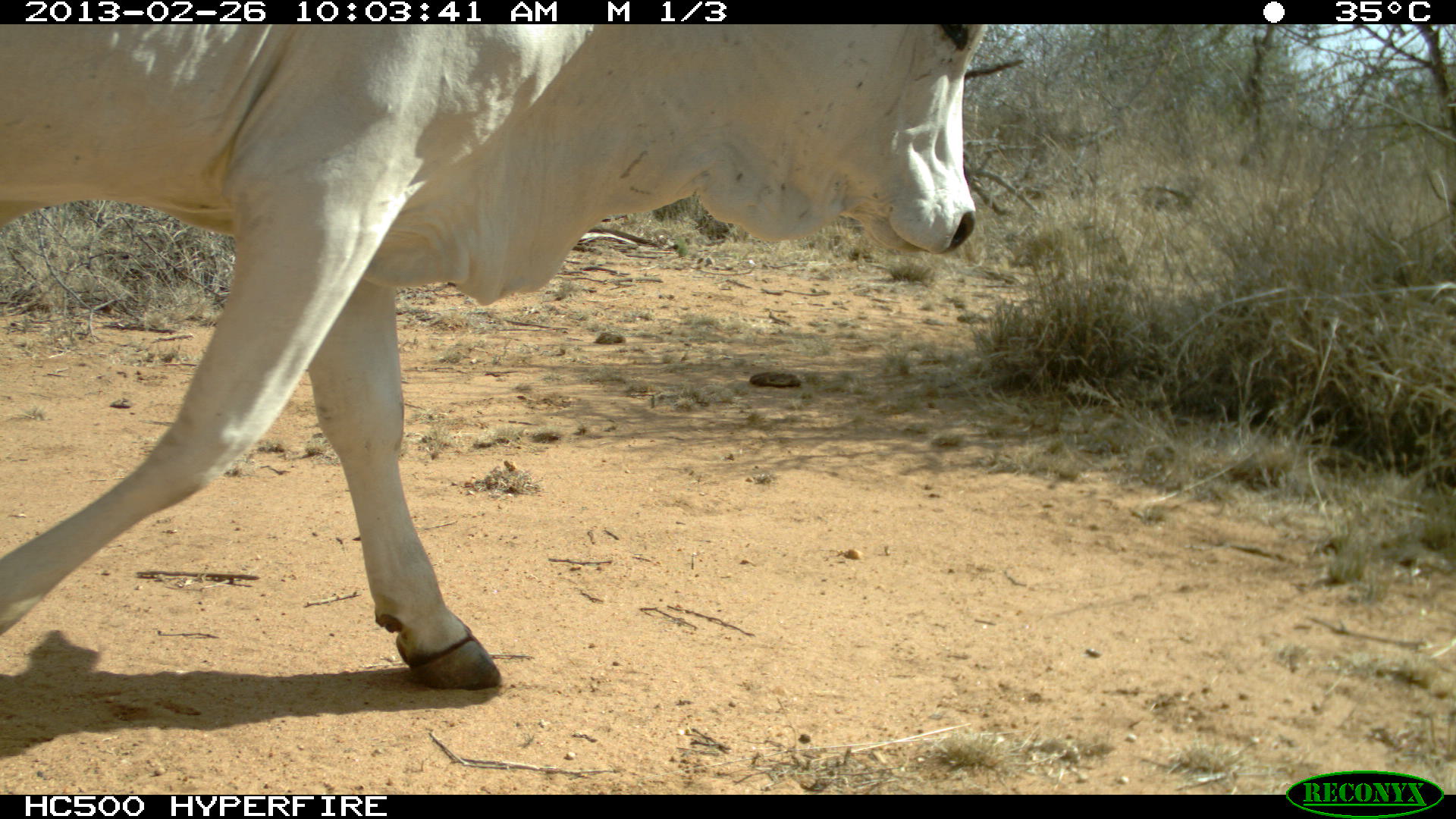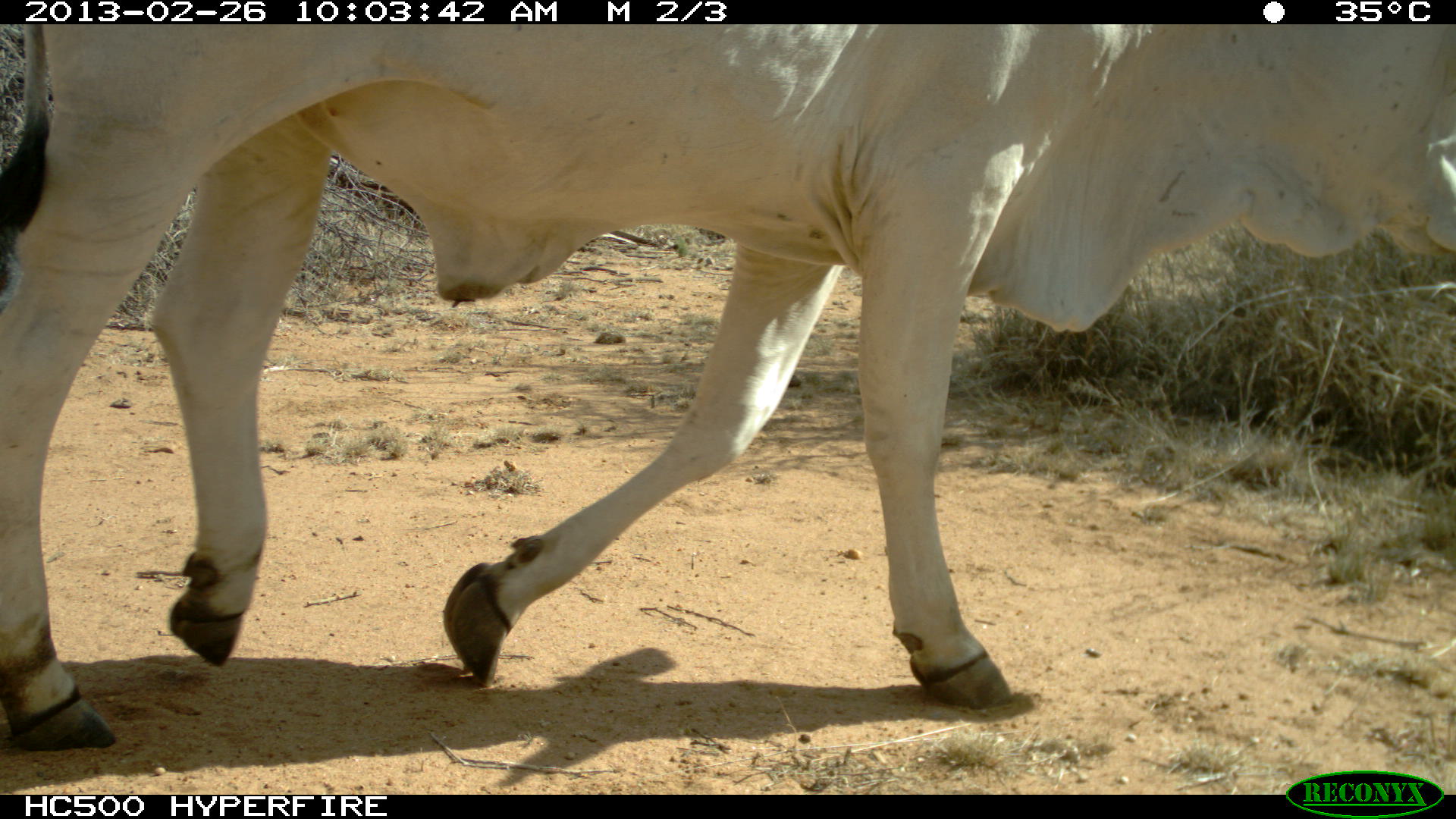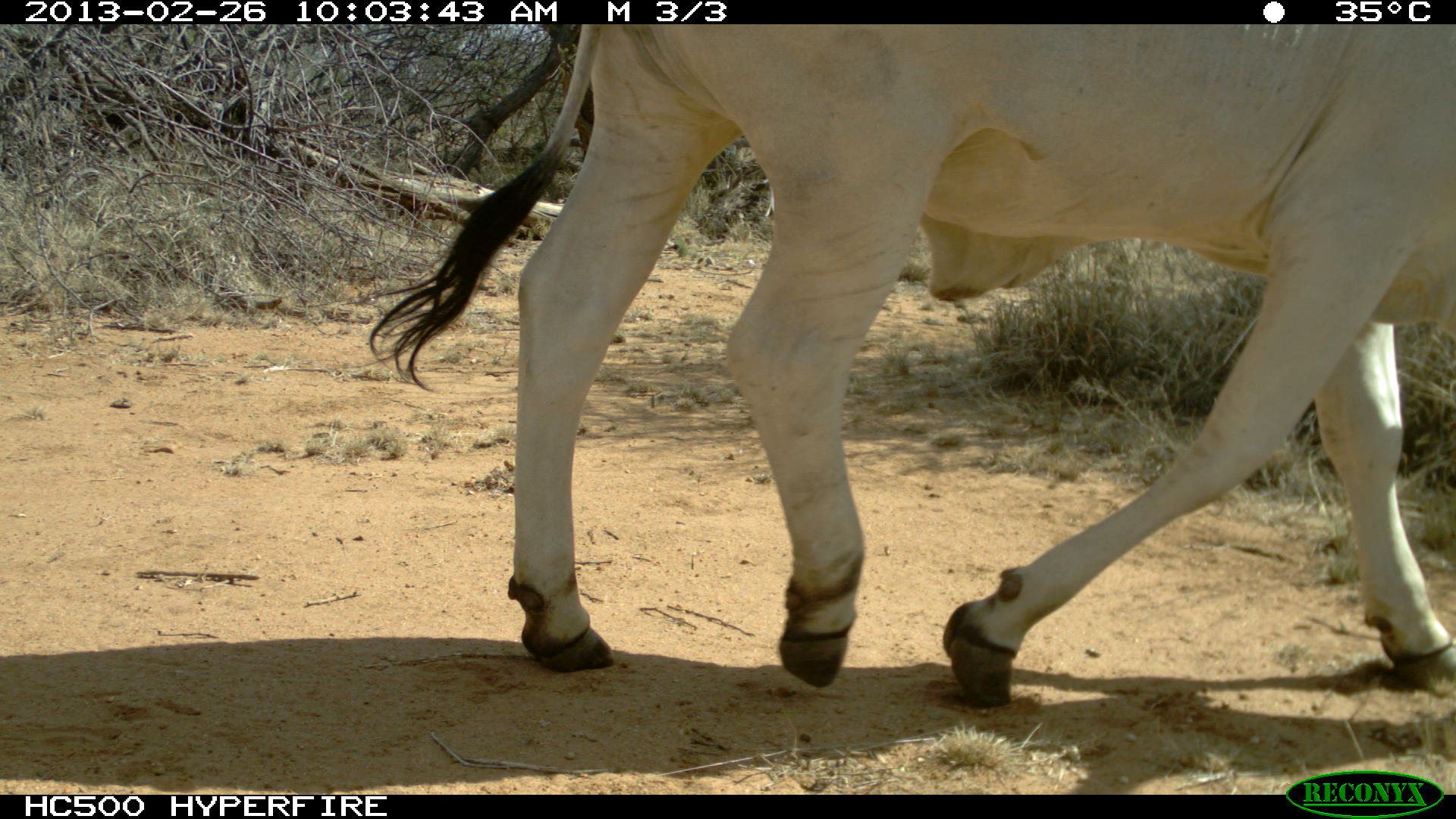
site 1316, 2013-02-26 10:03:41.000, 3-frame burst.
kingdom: Animalia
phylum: Chordata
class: Mammalia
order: Artiodactyla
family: Bovidae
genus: Bos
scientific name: Bos taurus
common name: domestic cattle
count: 1